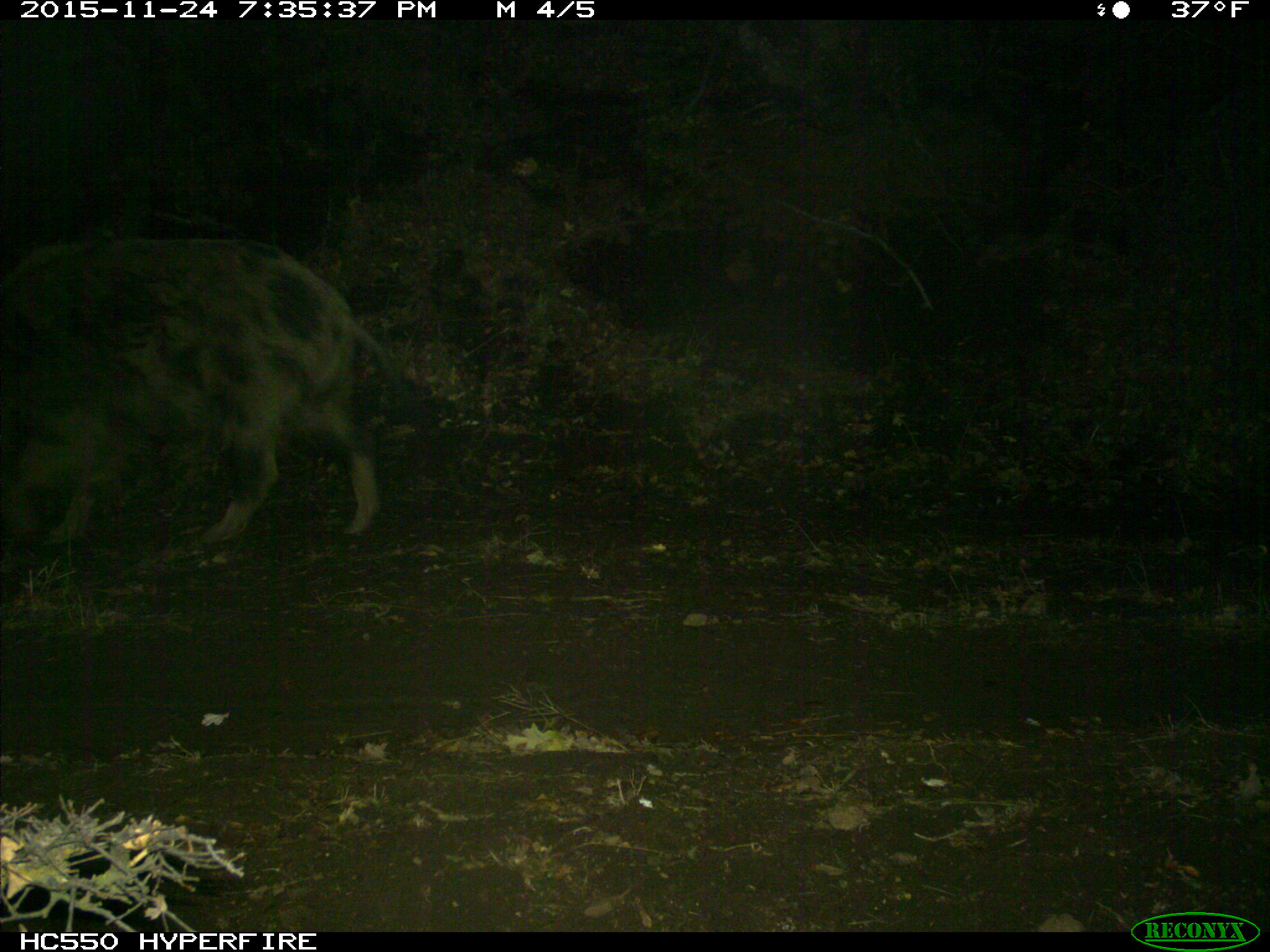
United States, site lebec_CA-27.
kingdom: Animalia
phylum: Chordata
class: Mammalia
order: Artiodactyla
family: Suidae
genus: Sus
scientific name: Sus scrofa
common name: wild boar